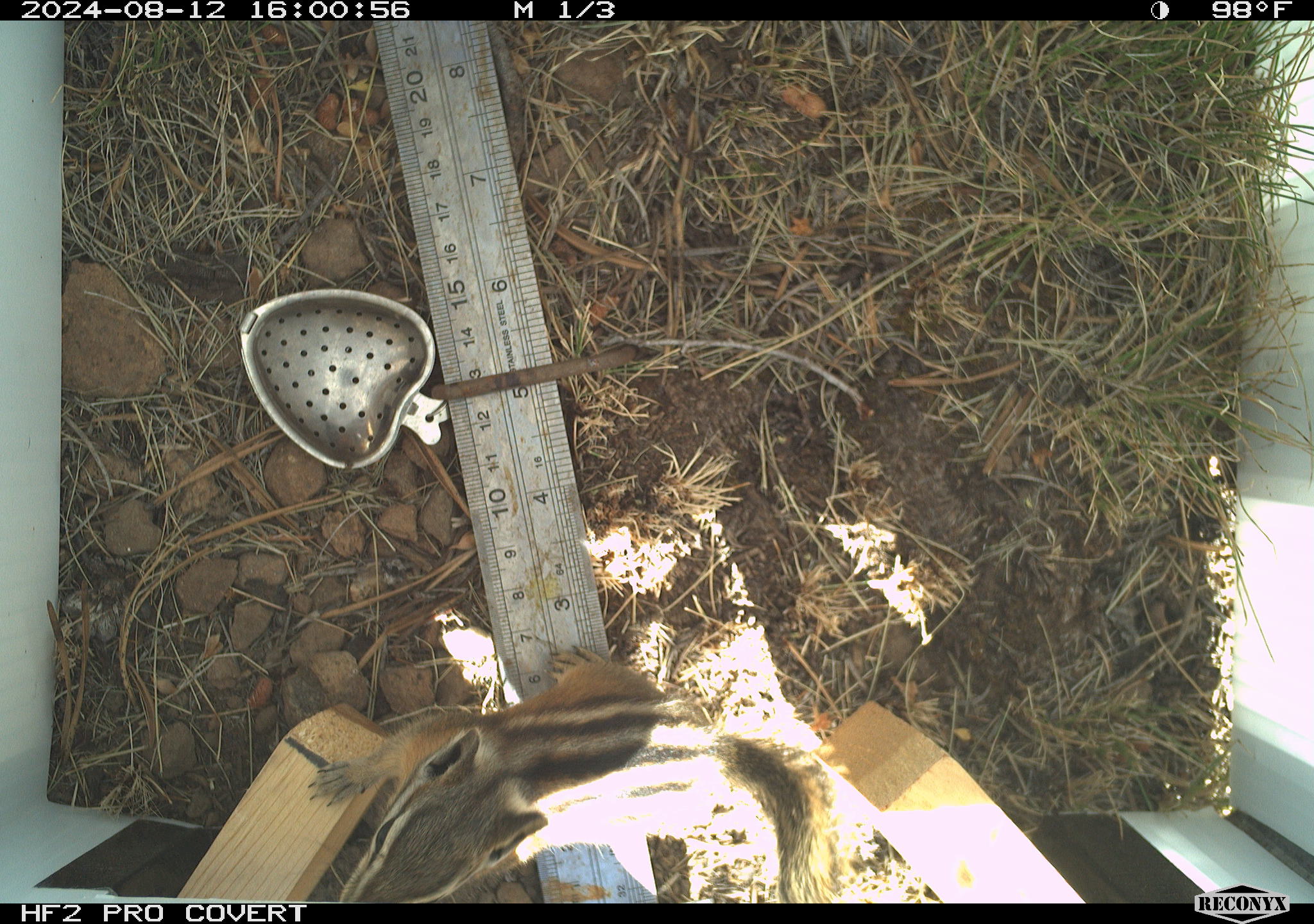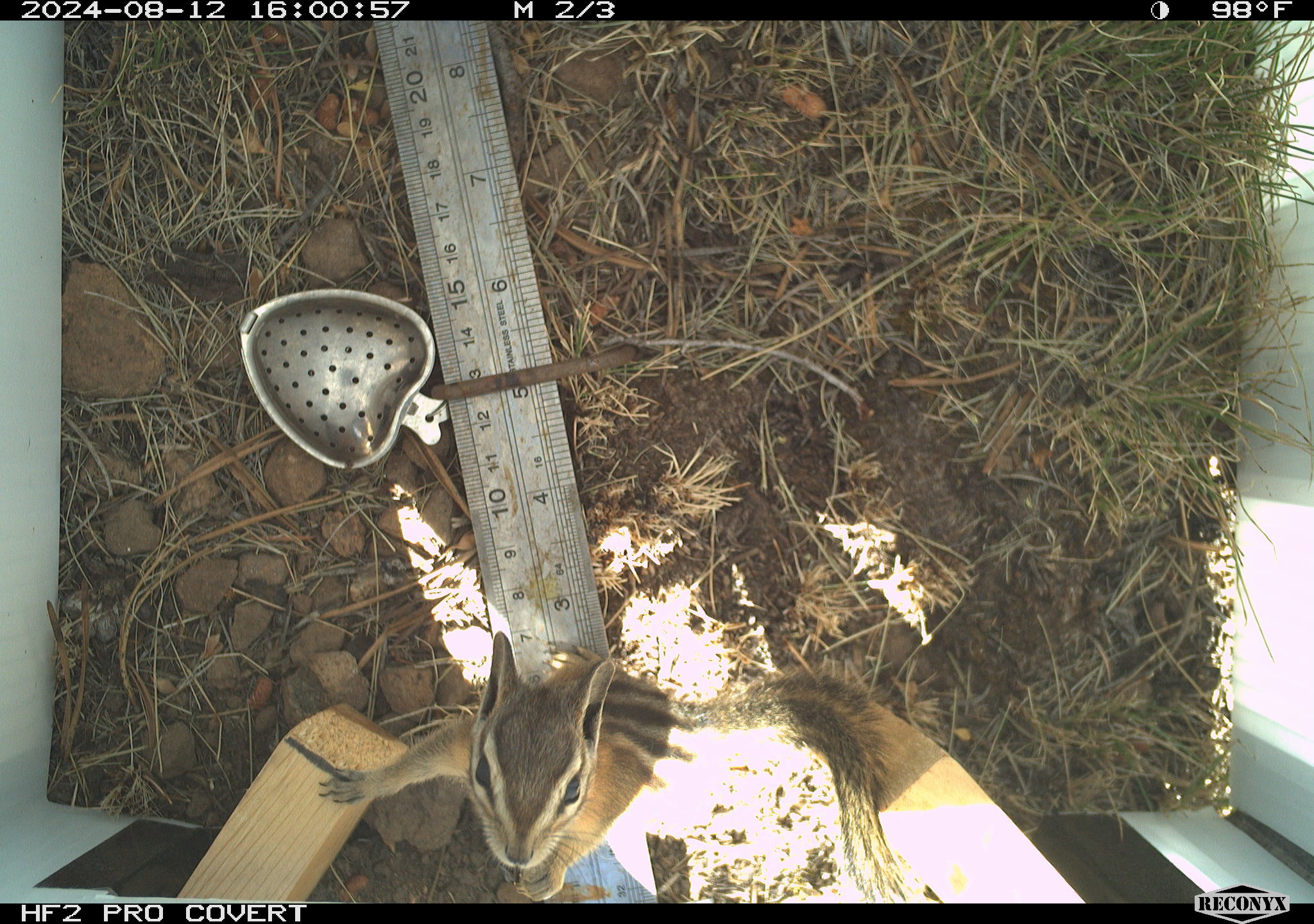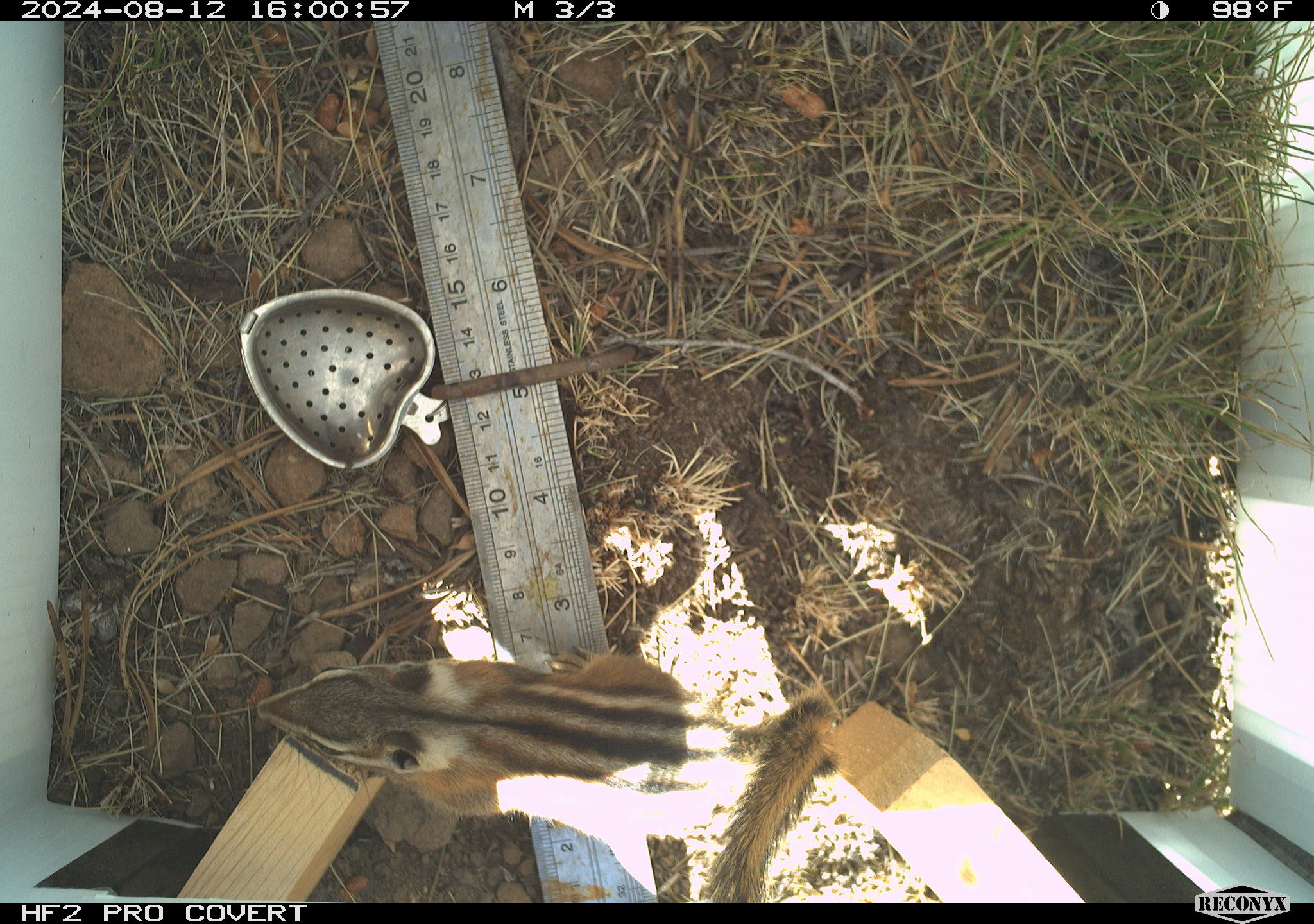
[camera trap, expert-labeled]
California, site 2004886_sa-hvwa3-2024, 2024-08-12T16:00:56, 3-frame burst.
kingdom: Animalia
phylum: Chordata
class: Mammalia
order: Rodentia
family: Sciuridae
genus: Neotamias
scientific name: Neotamias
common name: western chipmunks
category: neotamias species